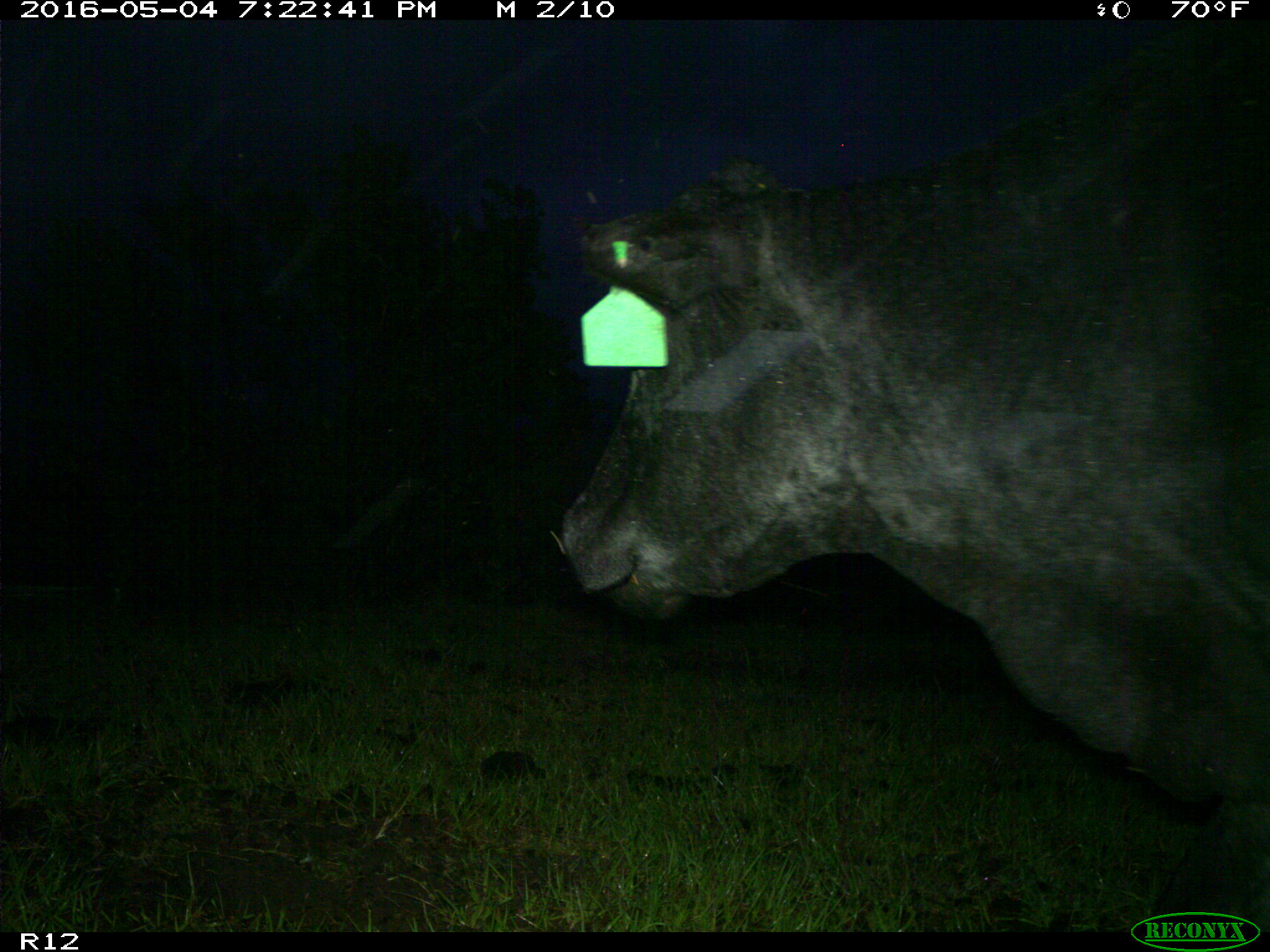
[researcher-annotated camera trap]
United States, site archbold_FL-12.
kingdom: Animalia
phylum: Chordata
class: Mammalia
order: Artiodactyla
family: Bovidae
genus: Bos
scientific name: Bos taurus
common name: domestic cow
Bos taurus (domestic cow).